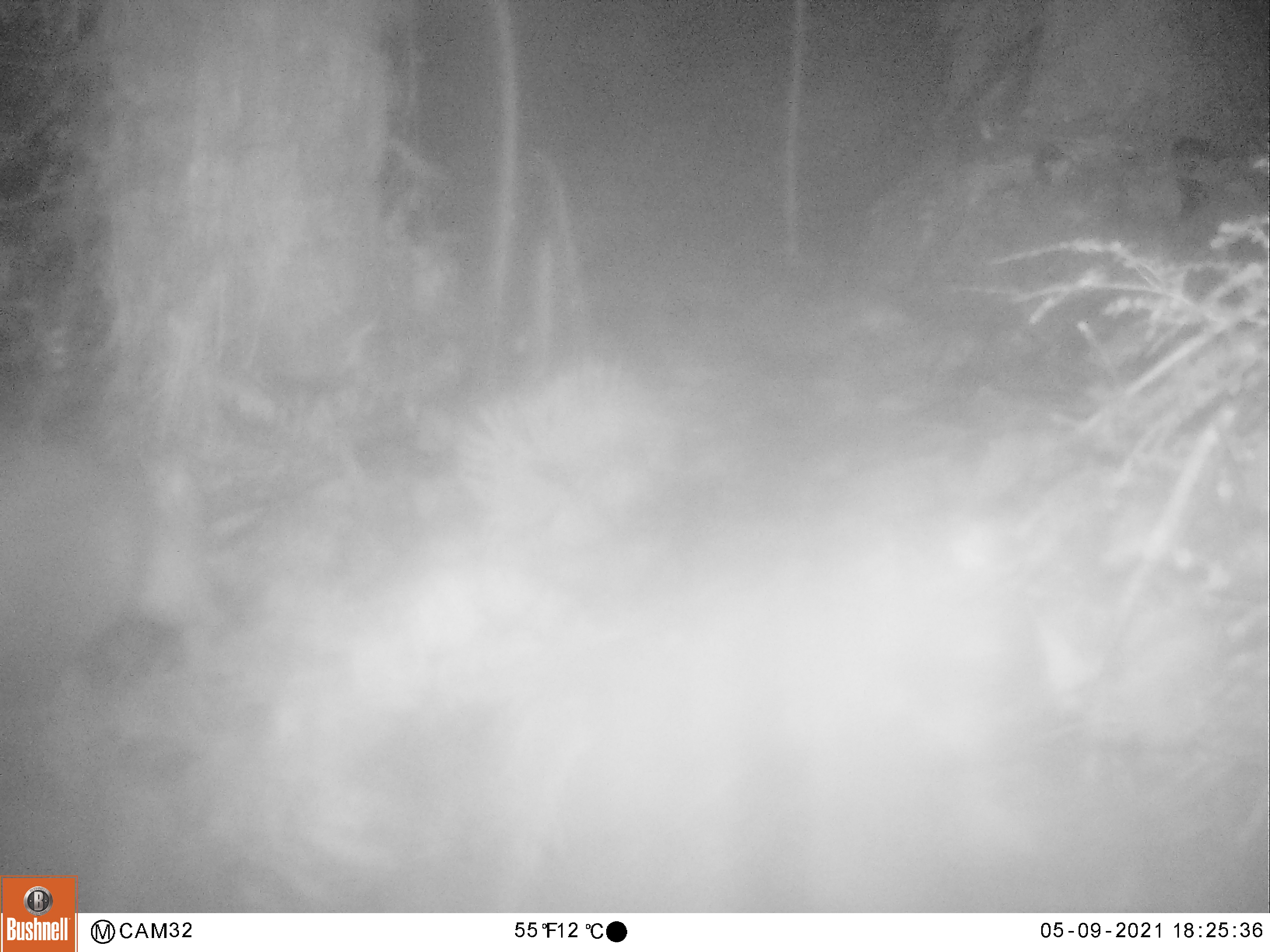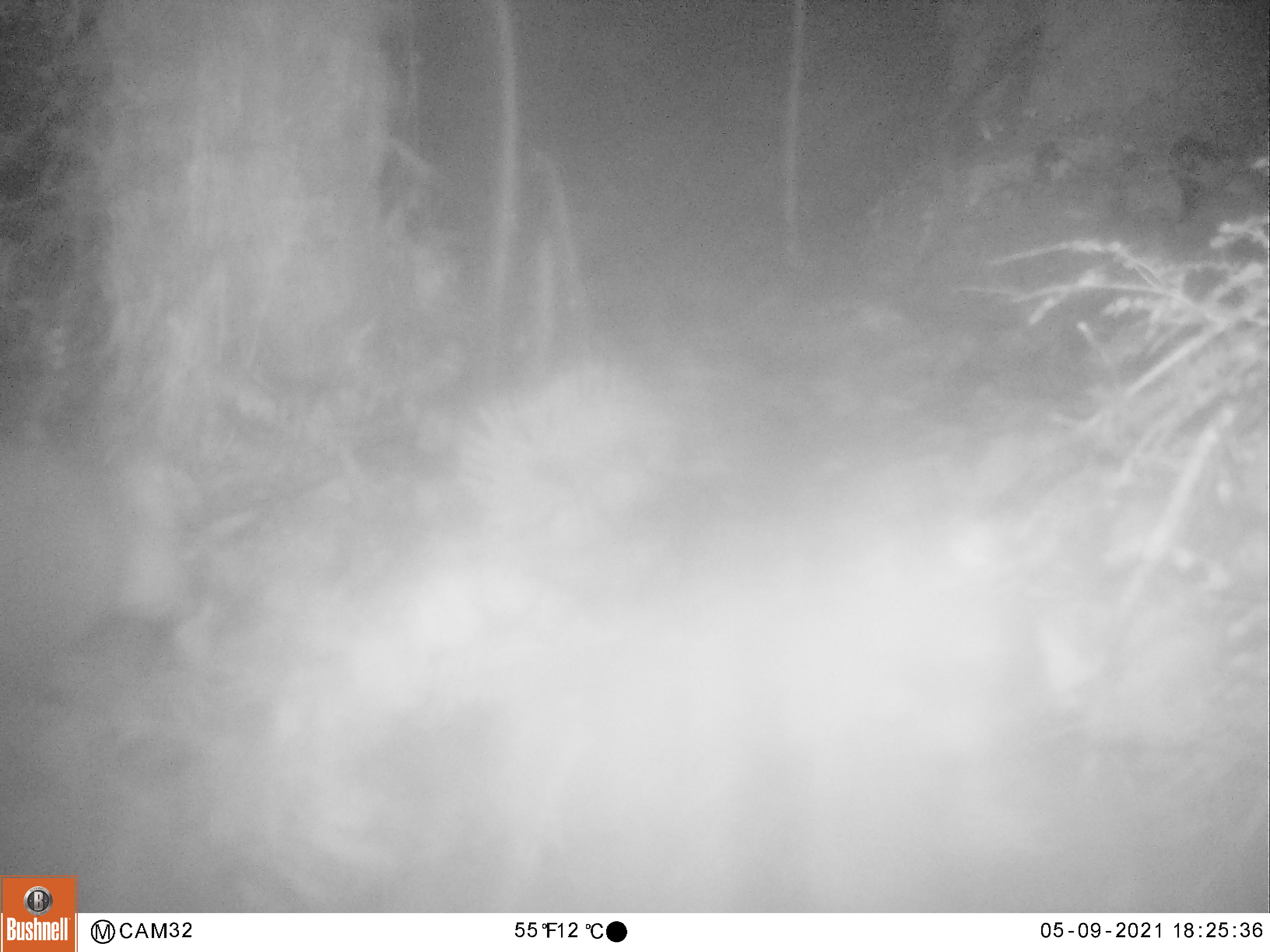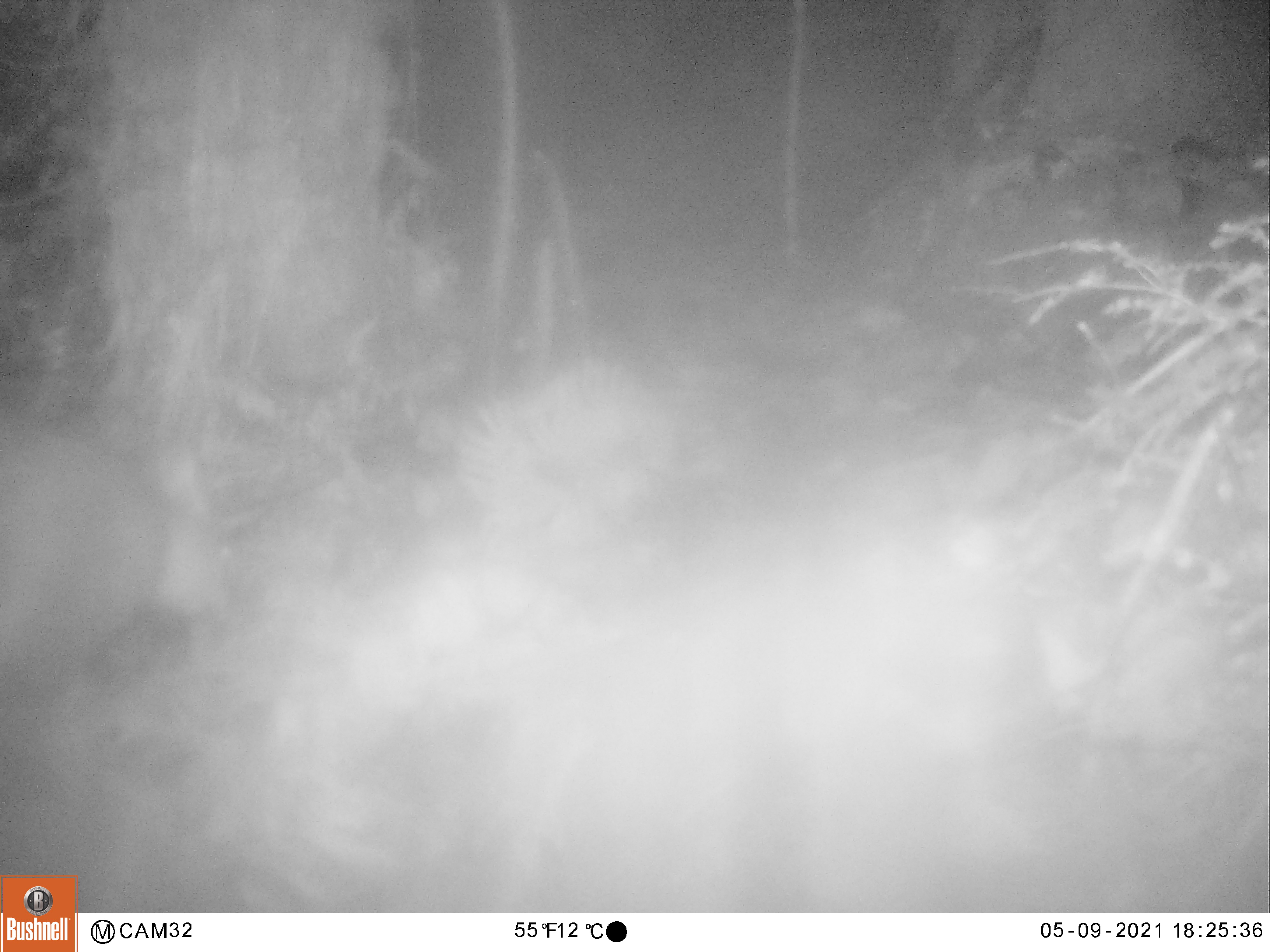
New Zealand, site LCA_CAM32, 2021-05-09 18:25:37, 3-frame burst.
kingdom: Animalia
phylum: Chordata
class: Mammalia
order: Diprotodontia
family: Phalangeridae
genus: Trichosurus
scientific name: Trichosurus vulpecula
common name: common brushtail possum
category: possum